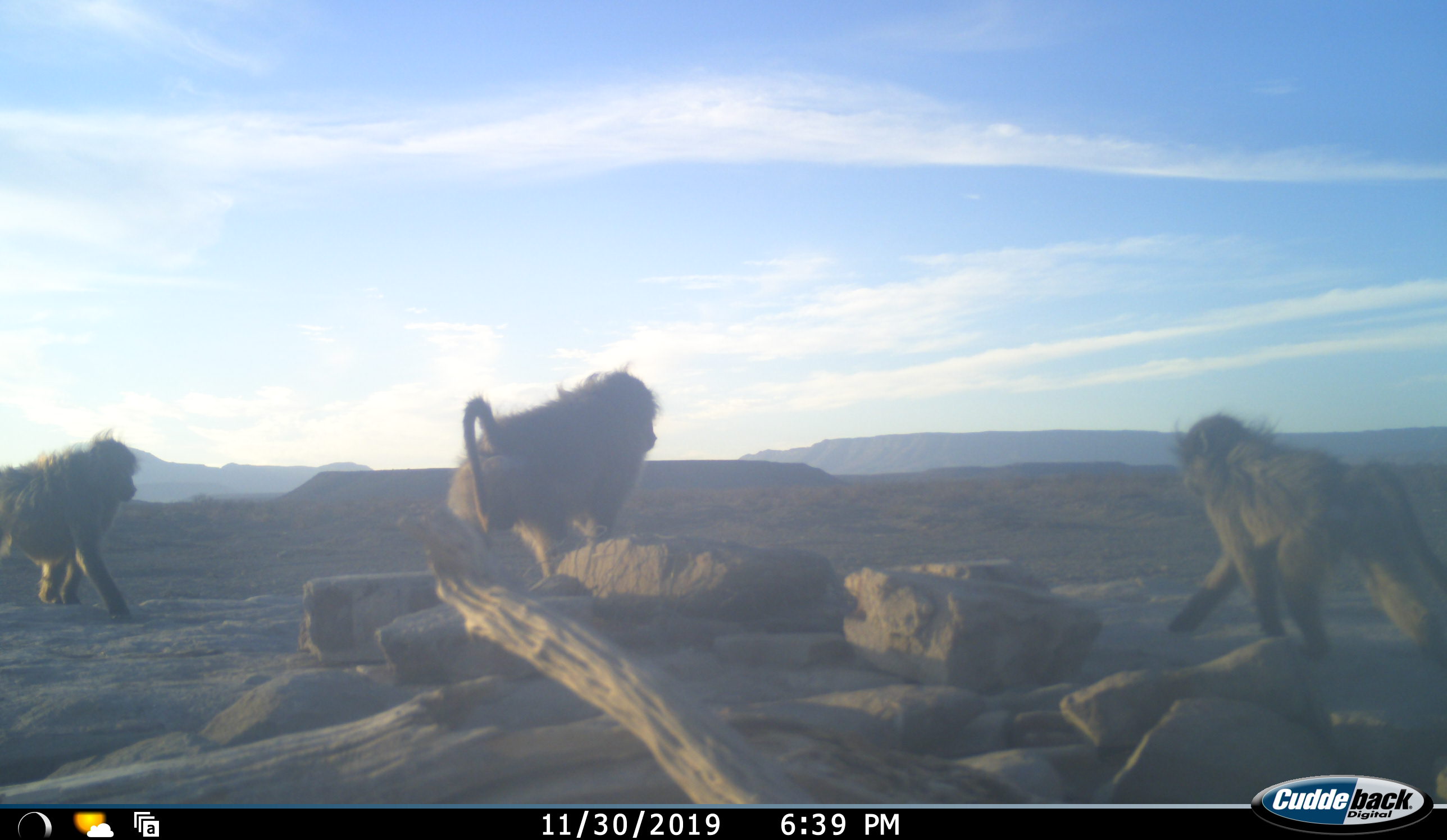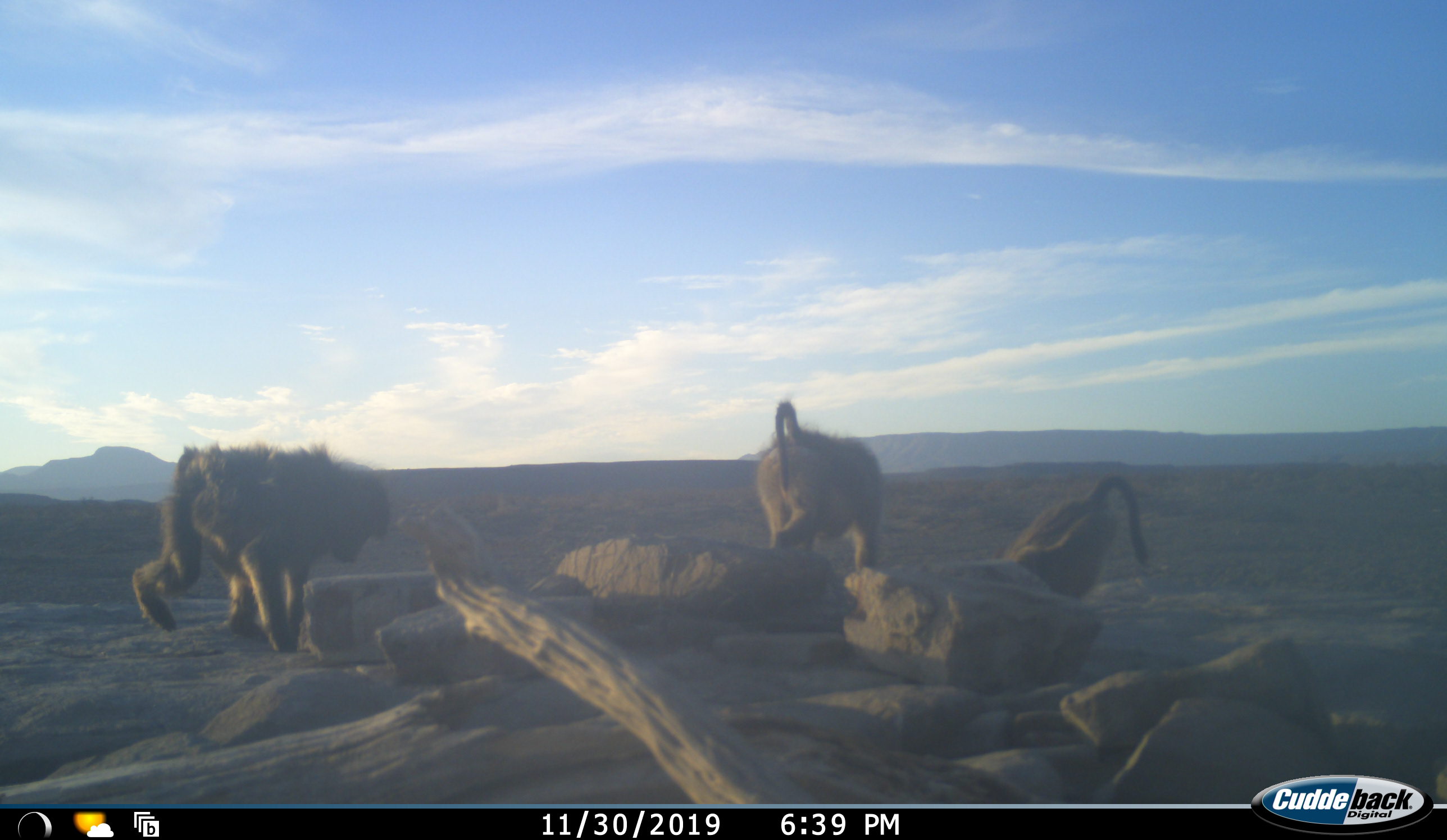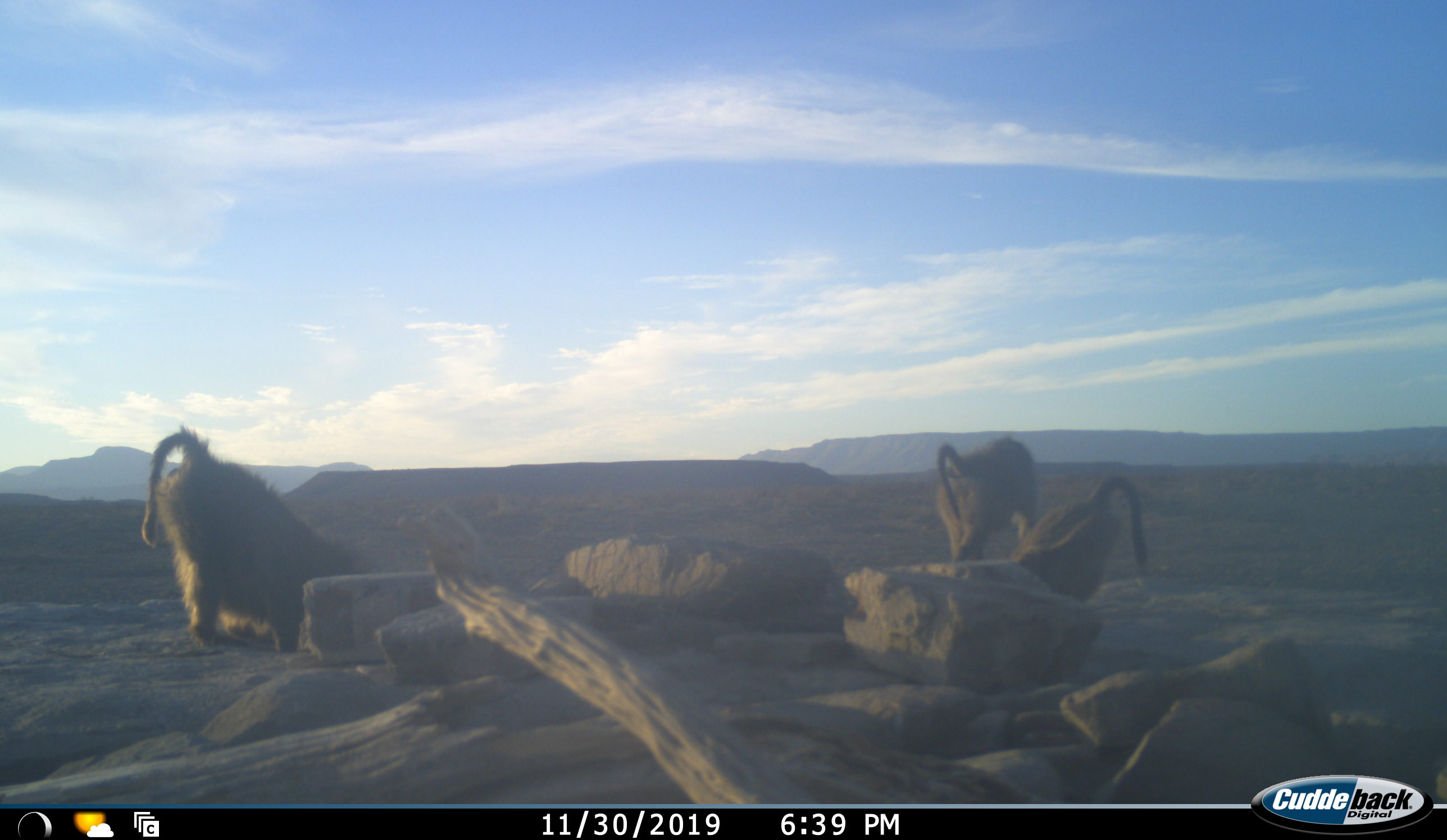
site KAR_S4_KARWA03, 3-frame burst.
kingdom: Animalia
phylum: Chordata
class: Mammalia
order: Primates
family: Cercopithecidae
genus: Papio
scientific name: Papio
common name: baboon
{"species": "baboon (Papio)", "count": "3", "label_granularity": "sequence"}